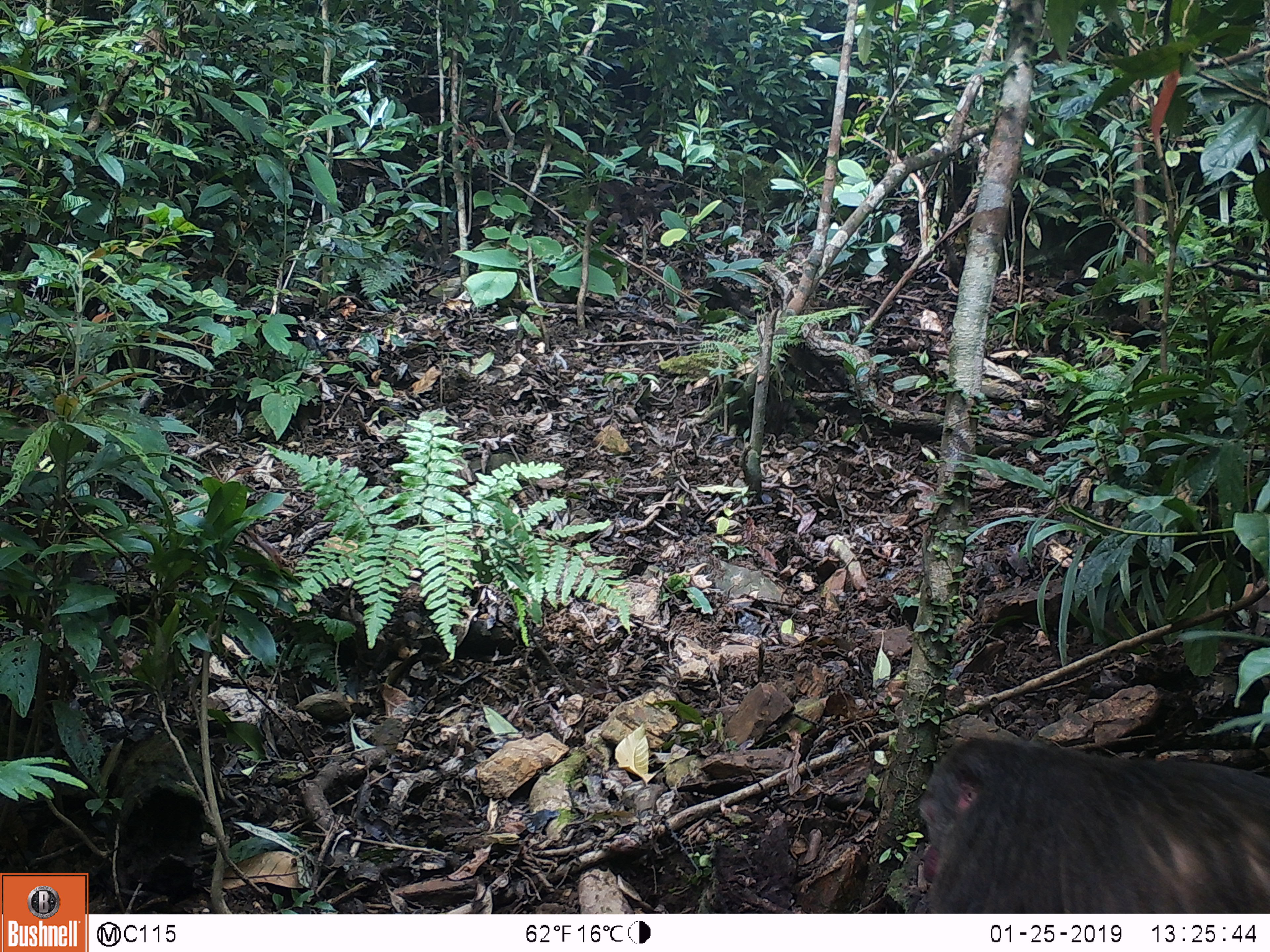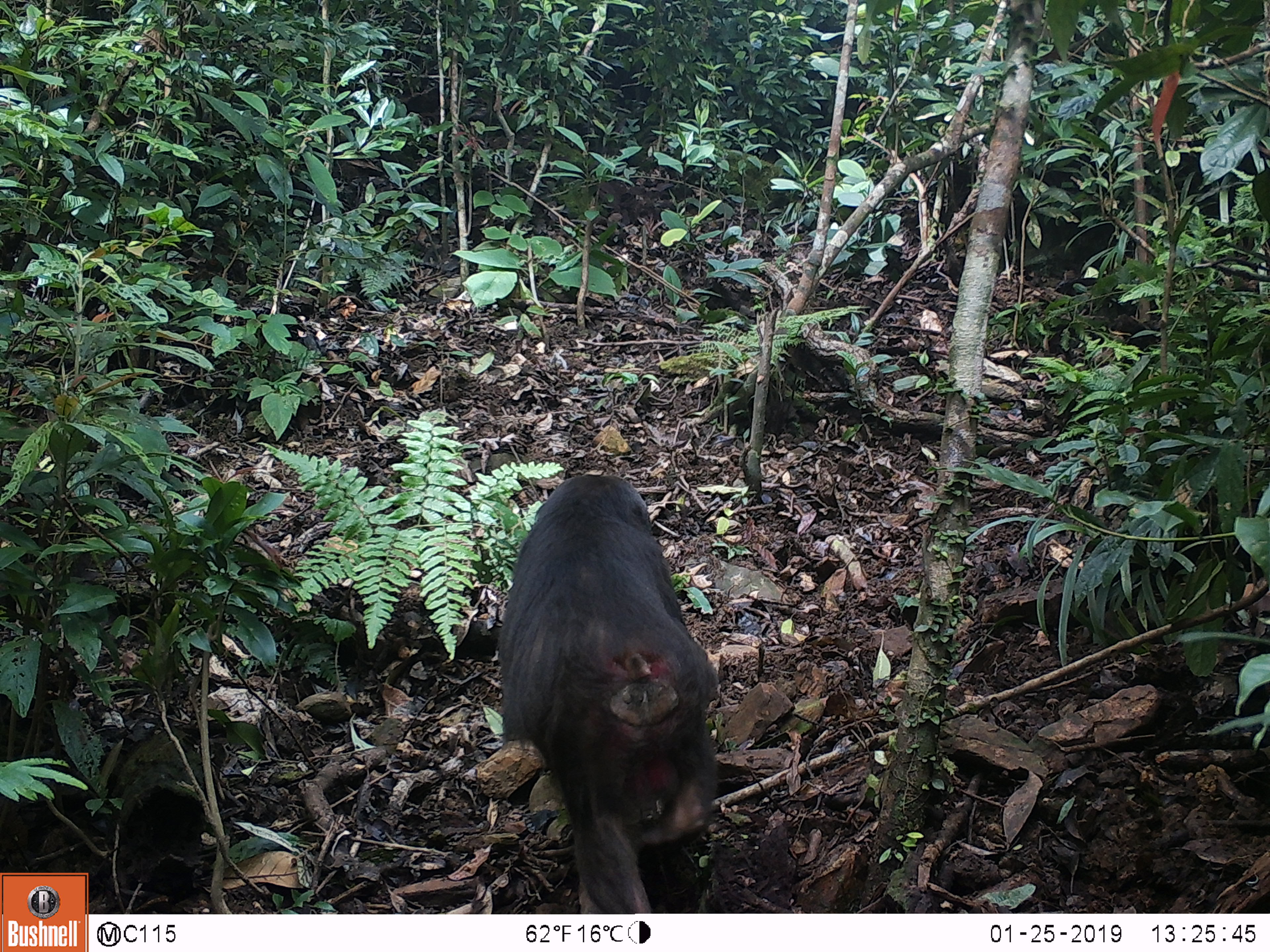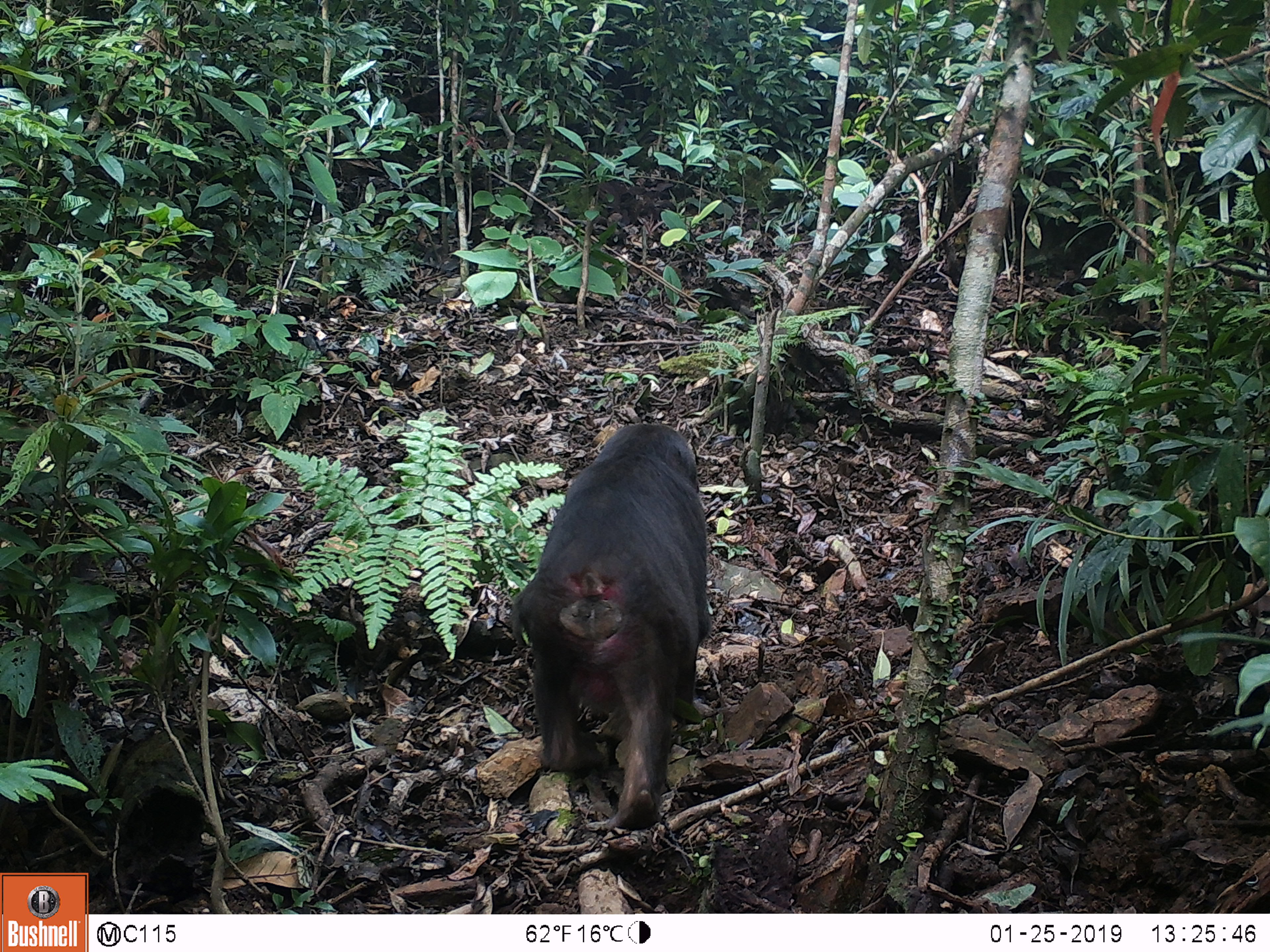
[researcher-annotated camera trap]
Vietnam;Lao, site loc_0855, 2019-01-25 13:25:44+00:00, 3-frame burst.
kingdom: Animalia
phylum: Chordata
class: Mammalia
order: Primates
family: Cercopithecidae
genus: Macaca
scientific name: Macaca arctoides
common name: stump-tailed macaque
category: stump tailed macaque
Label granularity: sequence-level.